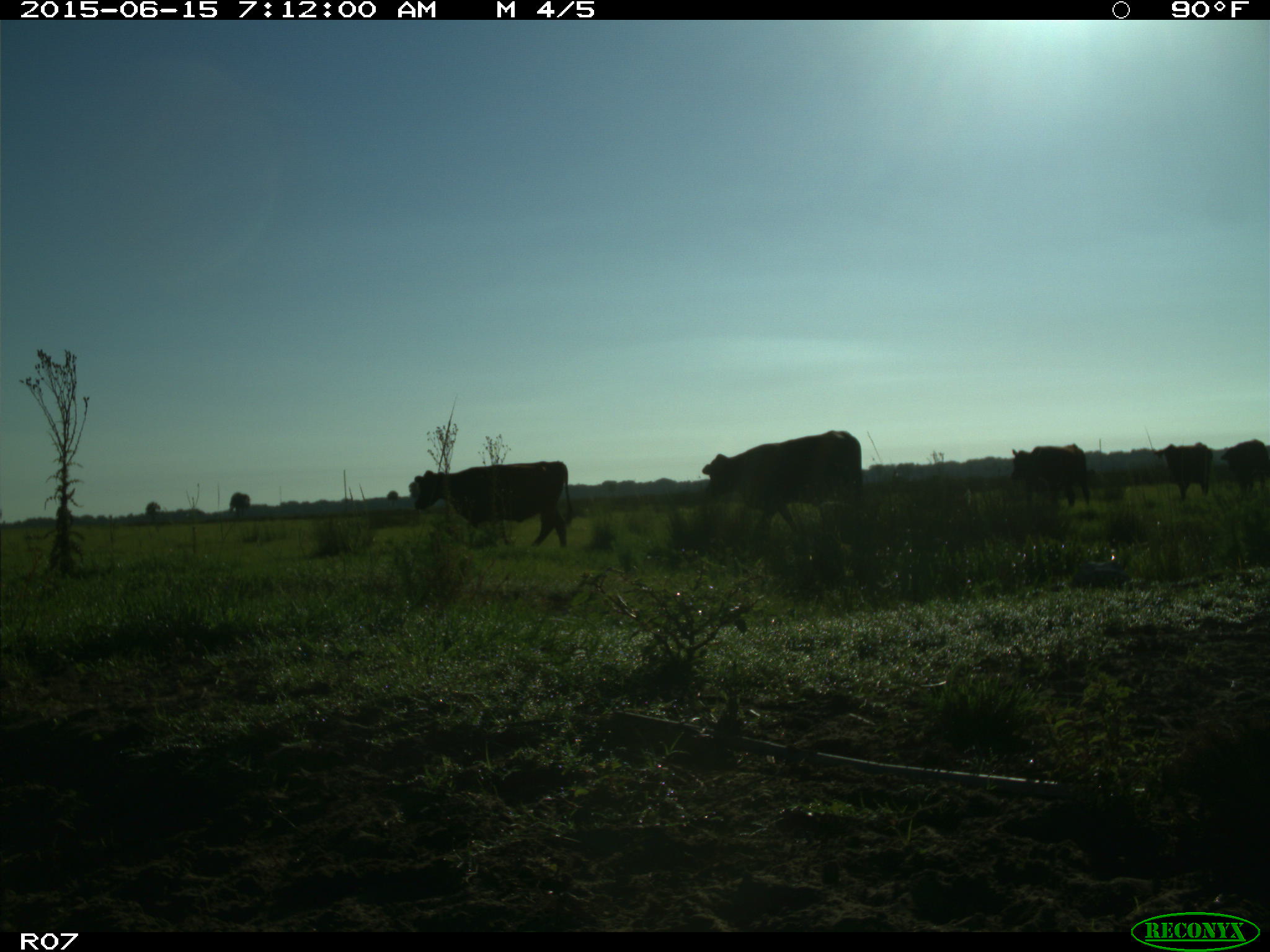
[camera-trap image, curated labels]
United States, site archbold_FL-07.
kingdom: Animalia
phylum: Chordata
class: Mammalia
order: Artiodactyla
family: Bovidae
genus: Bos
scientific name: Bos taurus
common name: domestic cow